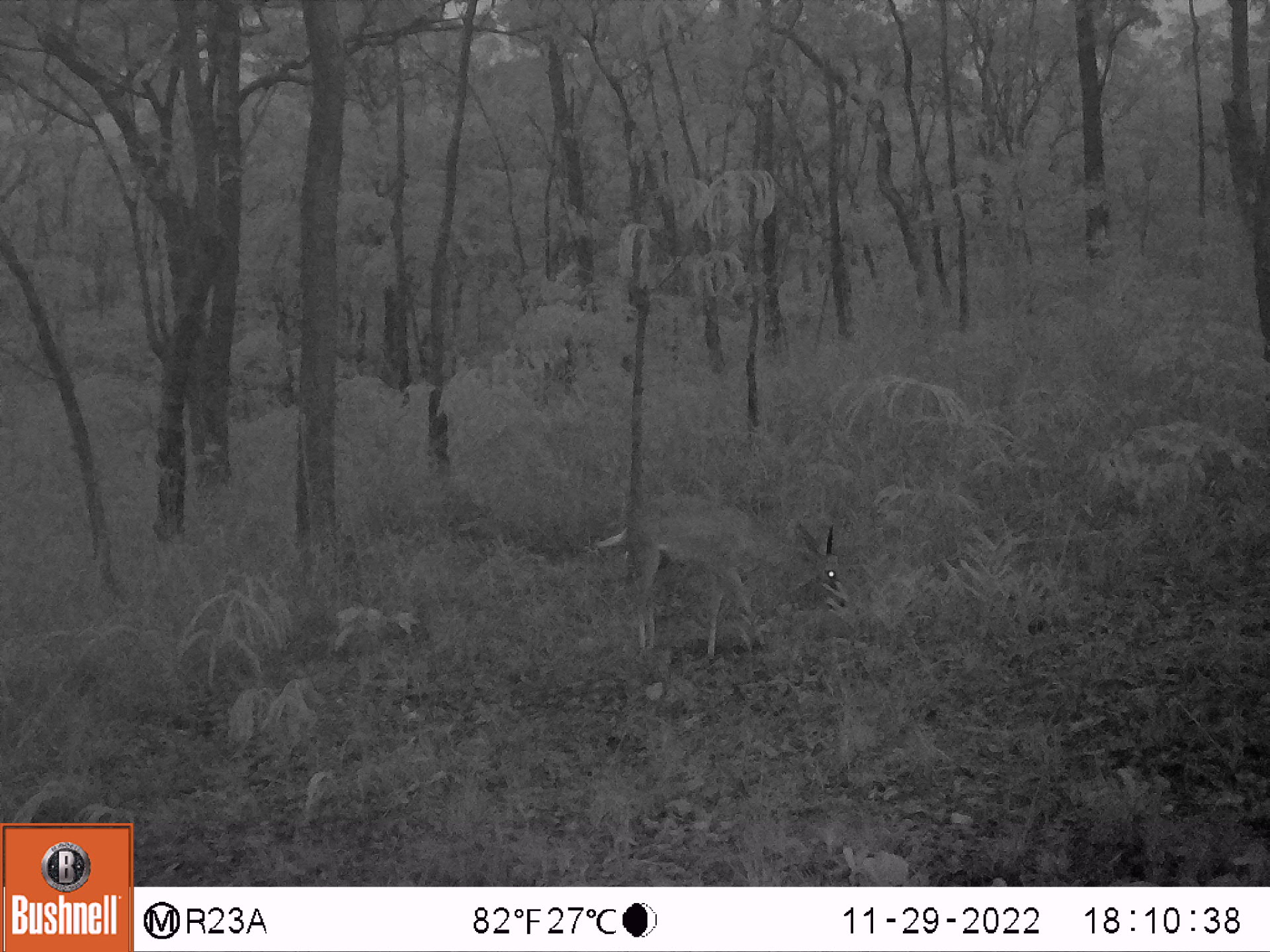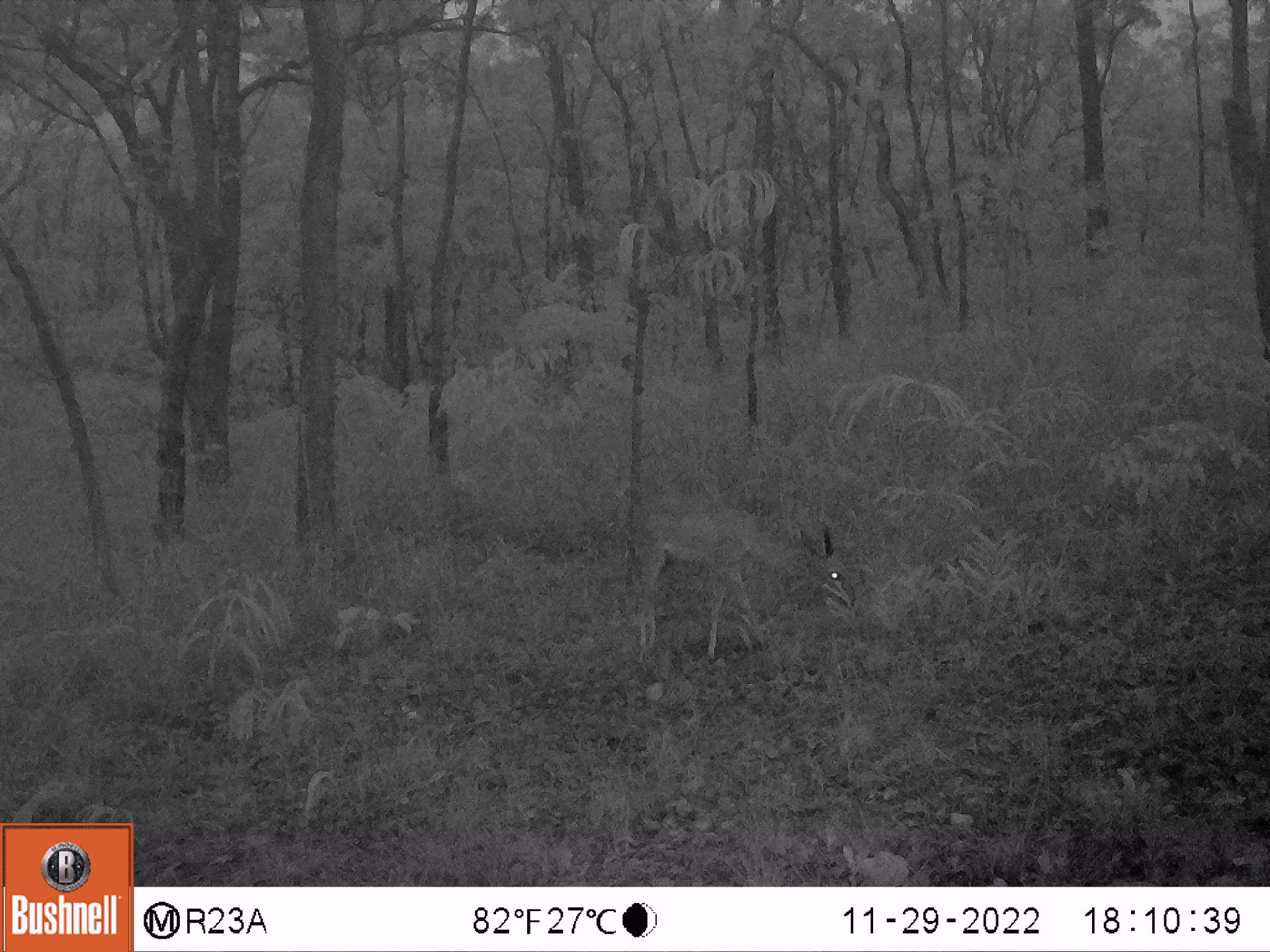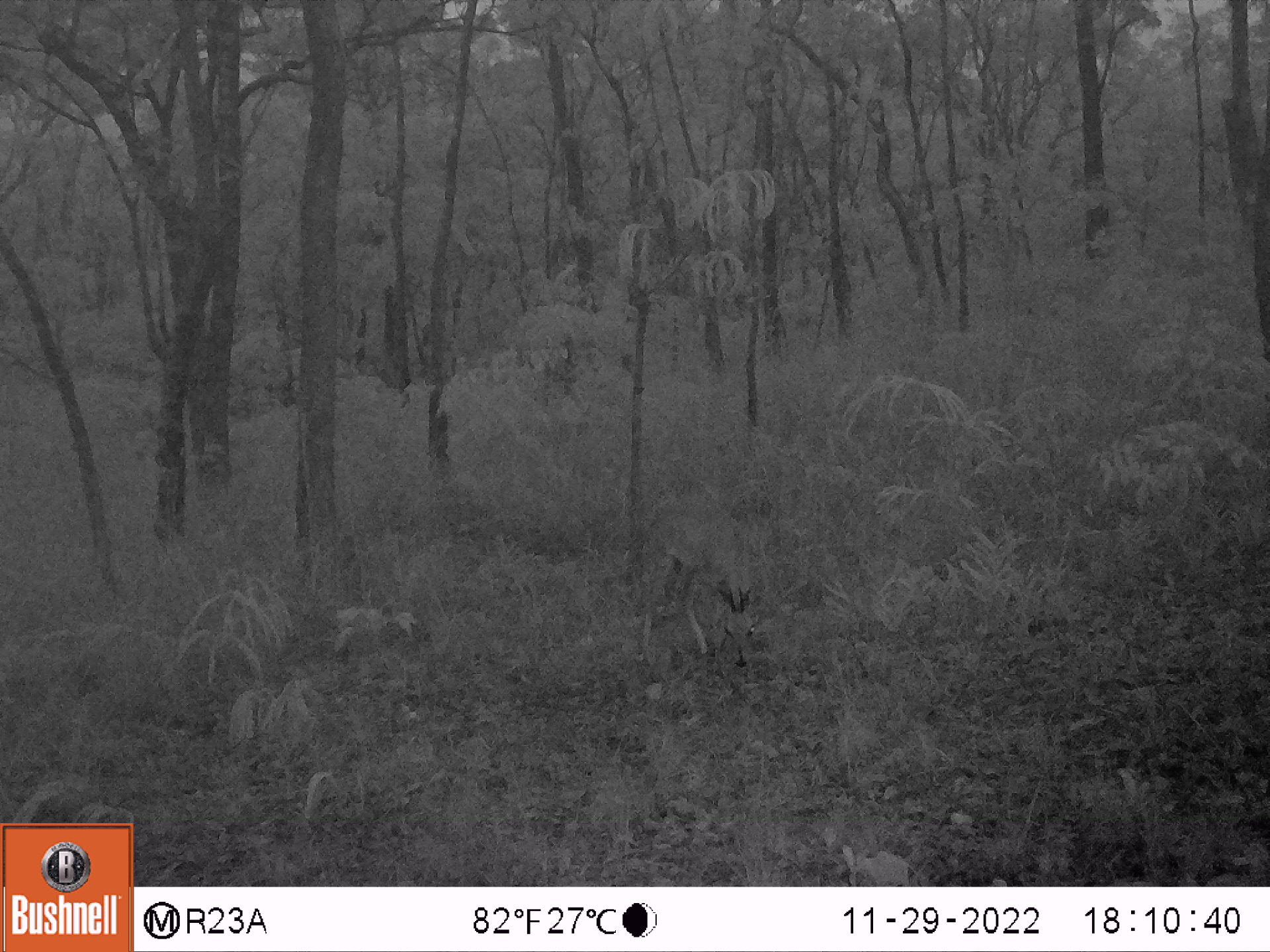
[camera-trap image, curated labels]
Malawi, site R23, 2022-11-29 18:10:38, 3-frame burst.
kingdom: Animalia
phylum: Chordata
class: Mammalia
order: Artiodactyla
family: Bovidae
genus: Sylvicapra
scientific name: Sylvicapra grimmia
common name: common duiker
Common duiker (Sylvicapra grimmia), count 1.